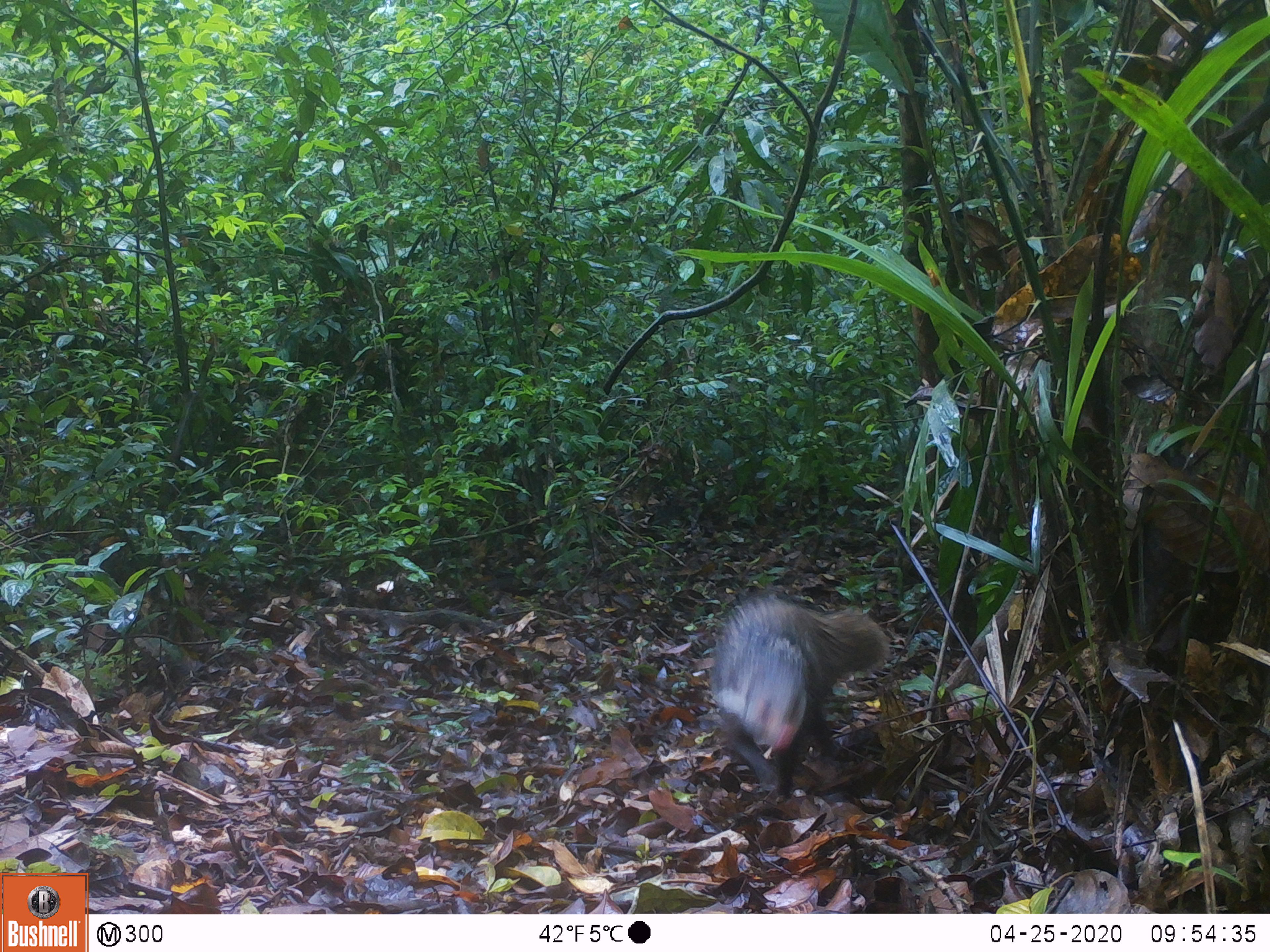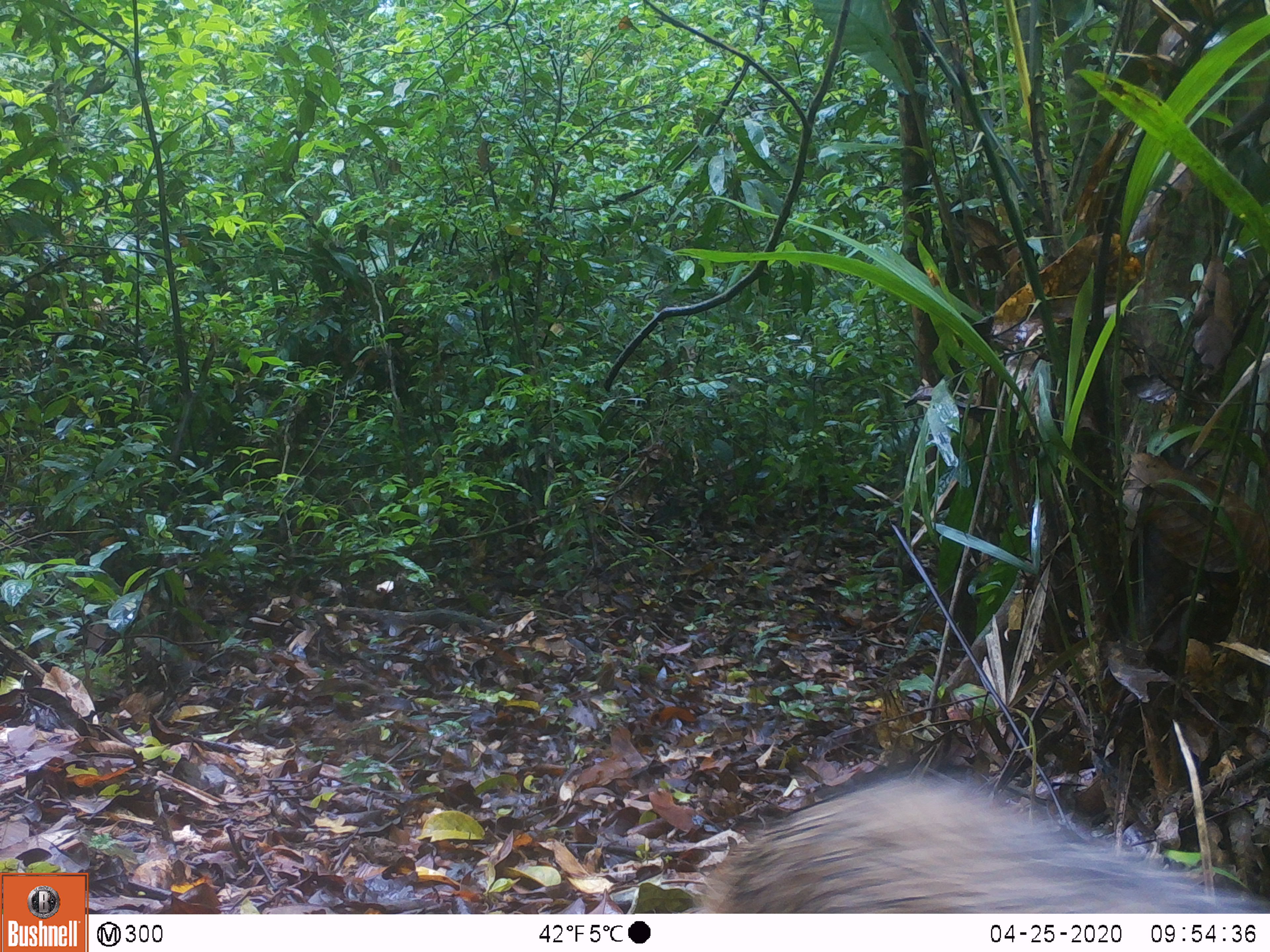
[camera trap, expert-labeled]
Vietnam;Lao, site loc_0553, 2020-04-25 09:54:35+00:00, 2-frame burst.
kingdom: Animalia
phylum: Chordata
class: Mammalia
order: Carnivora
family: Herpestidae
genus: Urva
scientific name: Urva urva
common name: crab-eating mongoose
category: crab eating mongoose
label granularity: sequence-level